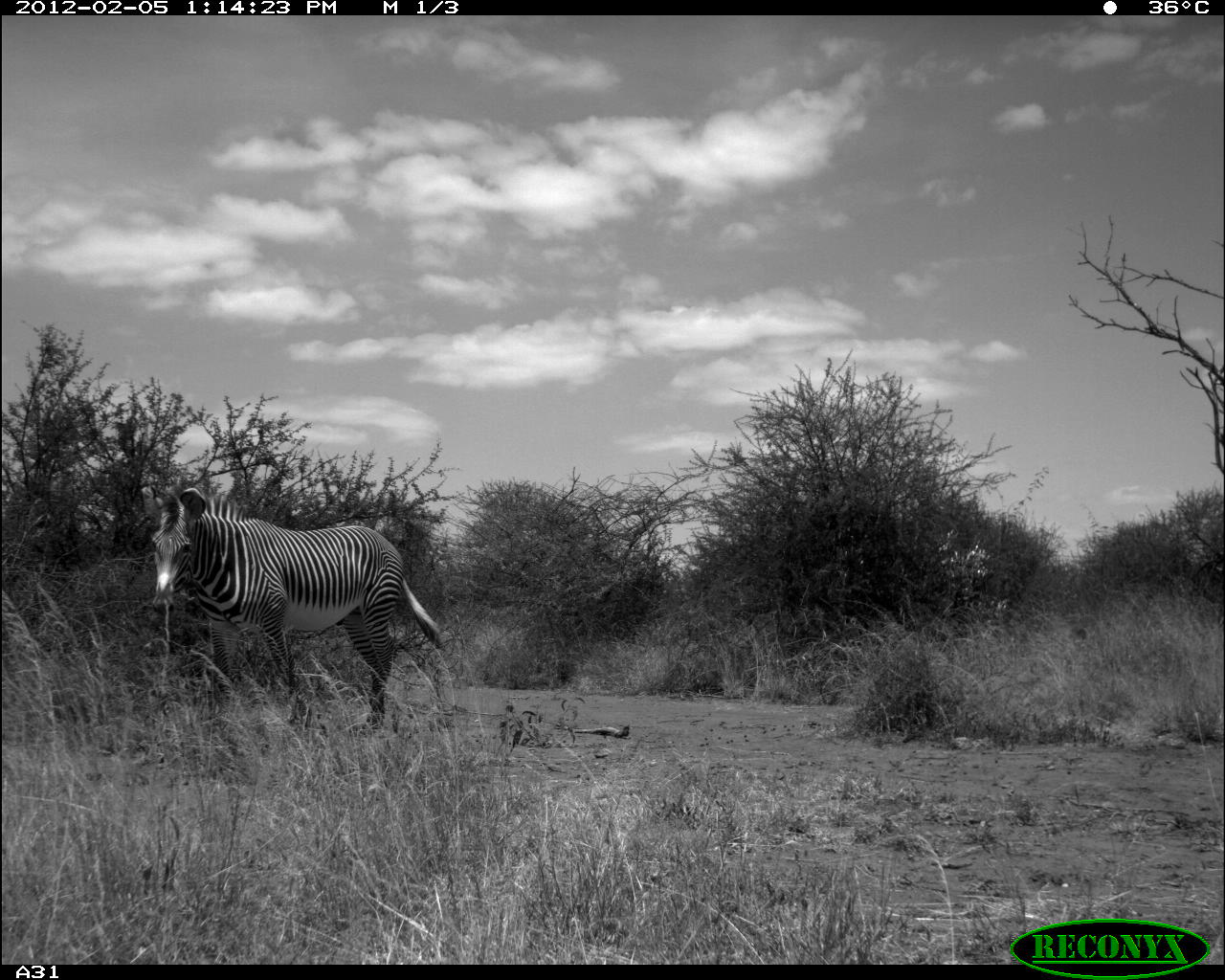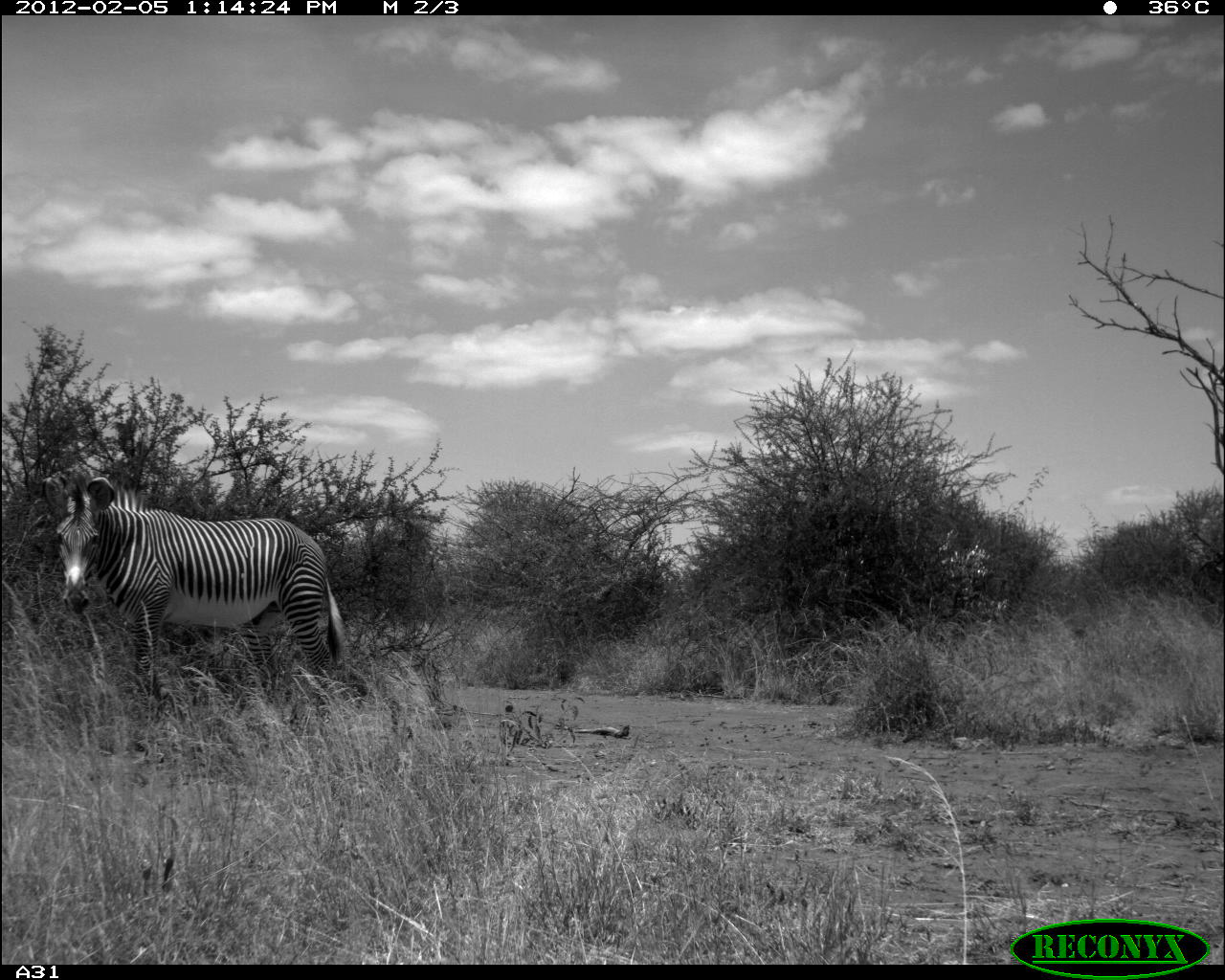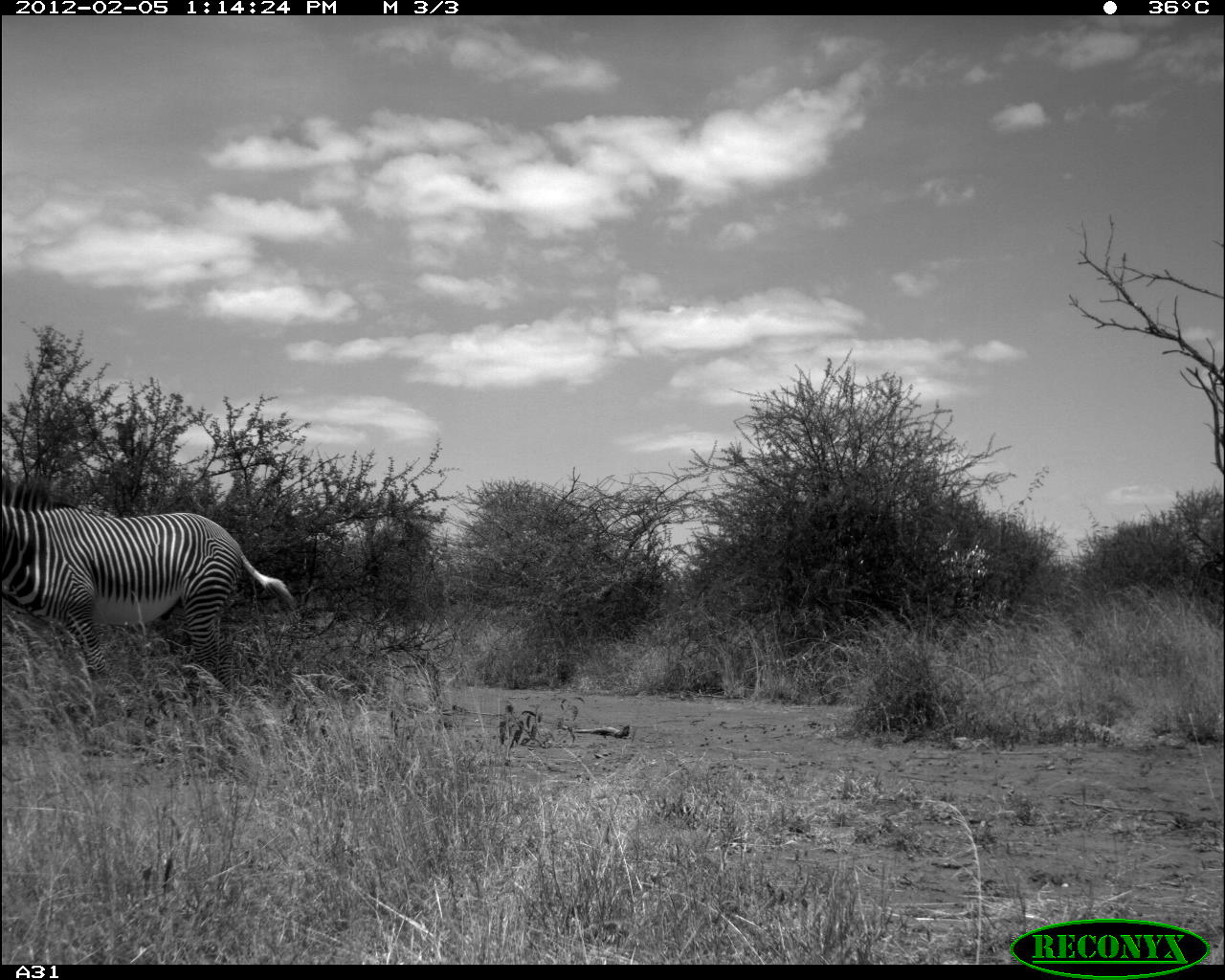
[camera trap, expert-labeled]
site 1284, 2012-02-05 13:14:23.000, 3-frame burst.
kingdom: Animalia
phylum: Chordata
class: Mammalia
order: Perissodactyla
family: Equidae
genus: Equus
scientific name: Equus grevyi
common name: grévy's zebra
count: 1